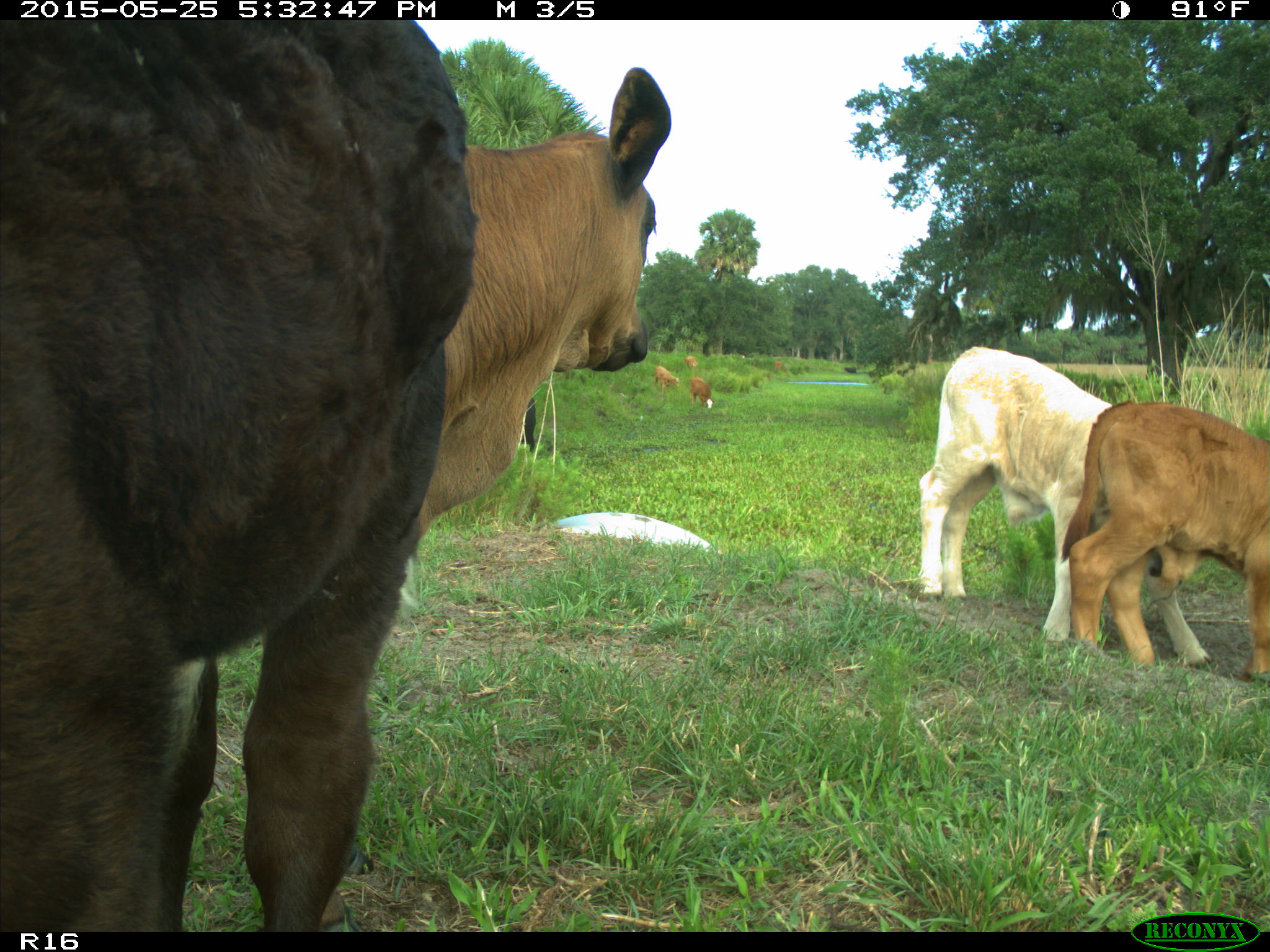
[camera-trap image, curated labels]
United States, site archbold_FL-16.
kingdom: Animalia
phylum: Chordata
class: Mammalia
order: Artiodactyla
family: Bovidae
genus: Bos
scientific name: Bos taurus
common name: domestic cow